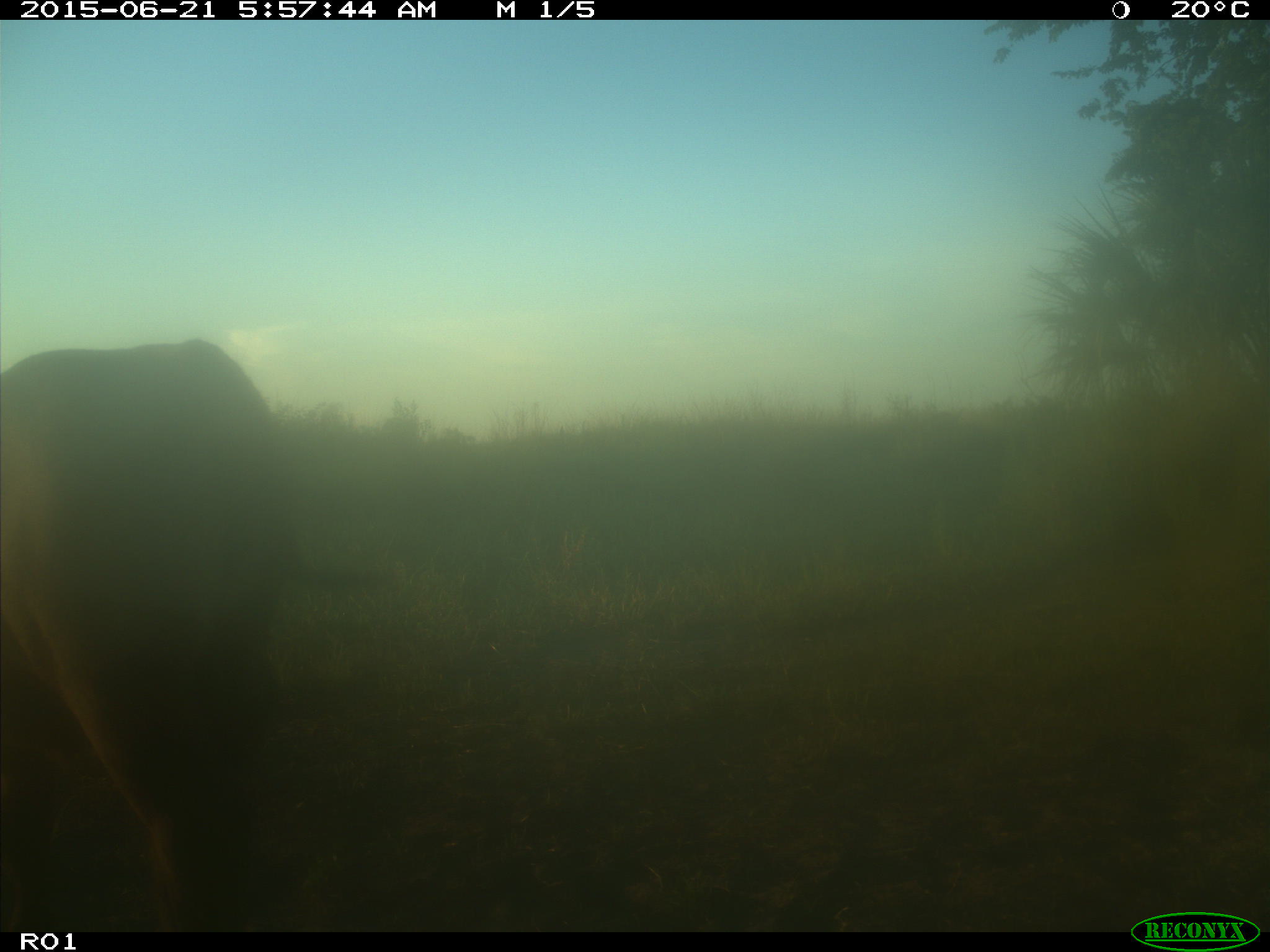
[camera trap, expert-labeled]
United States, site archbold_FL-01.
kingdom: Animalia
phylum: Chordata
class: Mammalia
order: Artiodactyla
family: Bovidae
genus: Bos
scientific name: Bos taurus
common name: domestic cow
Bos taurus (domestic cow).